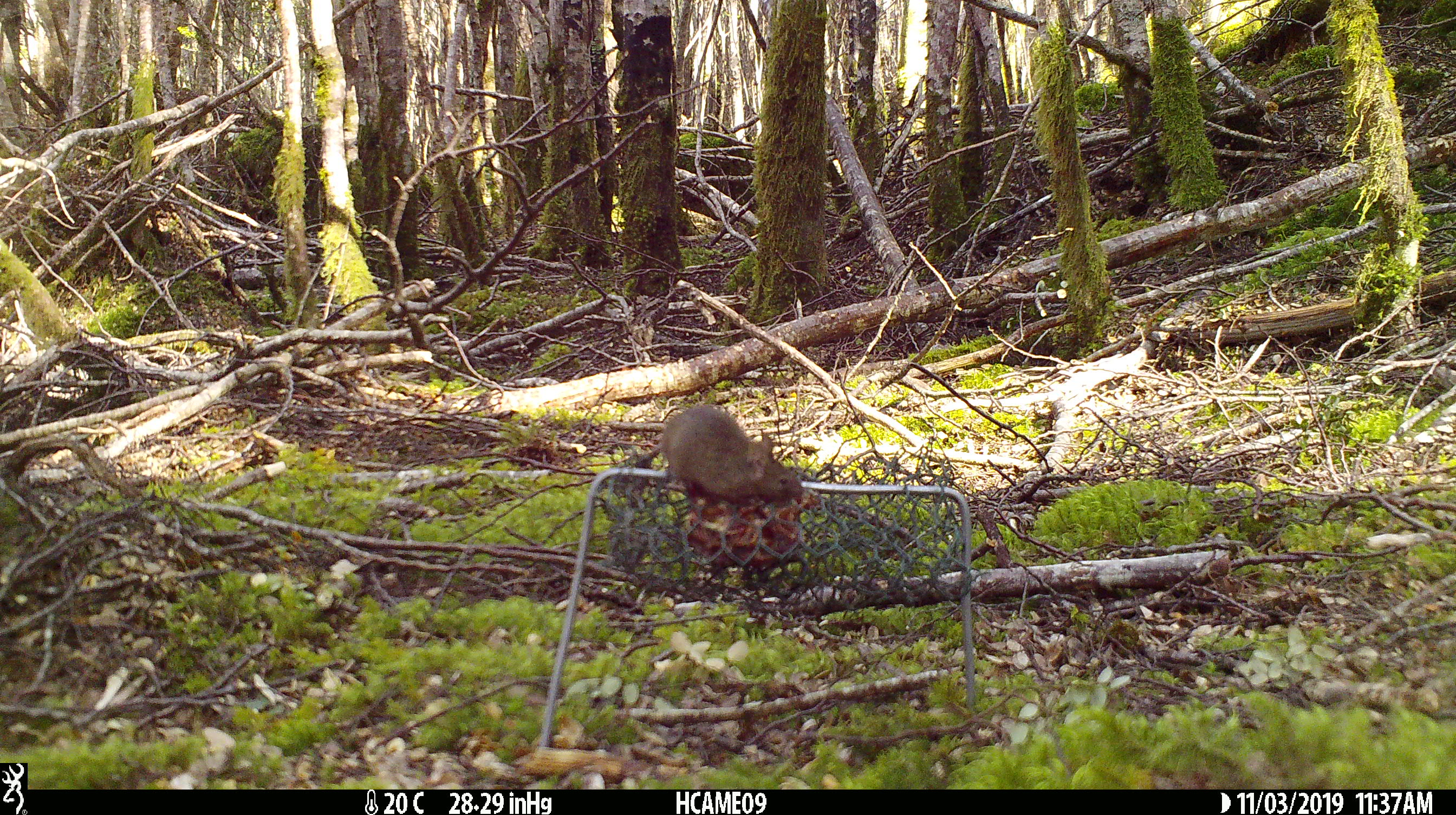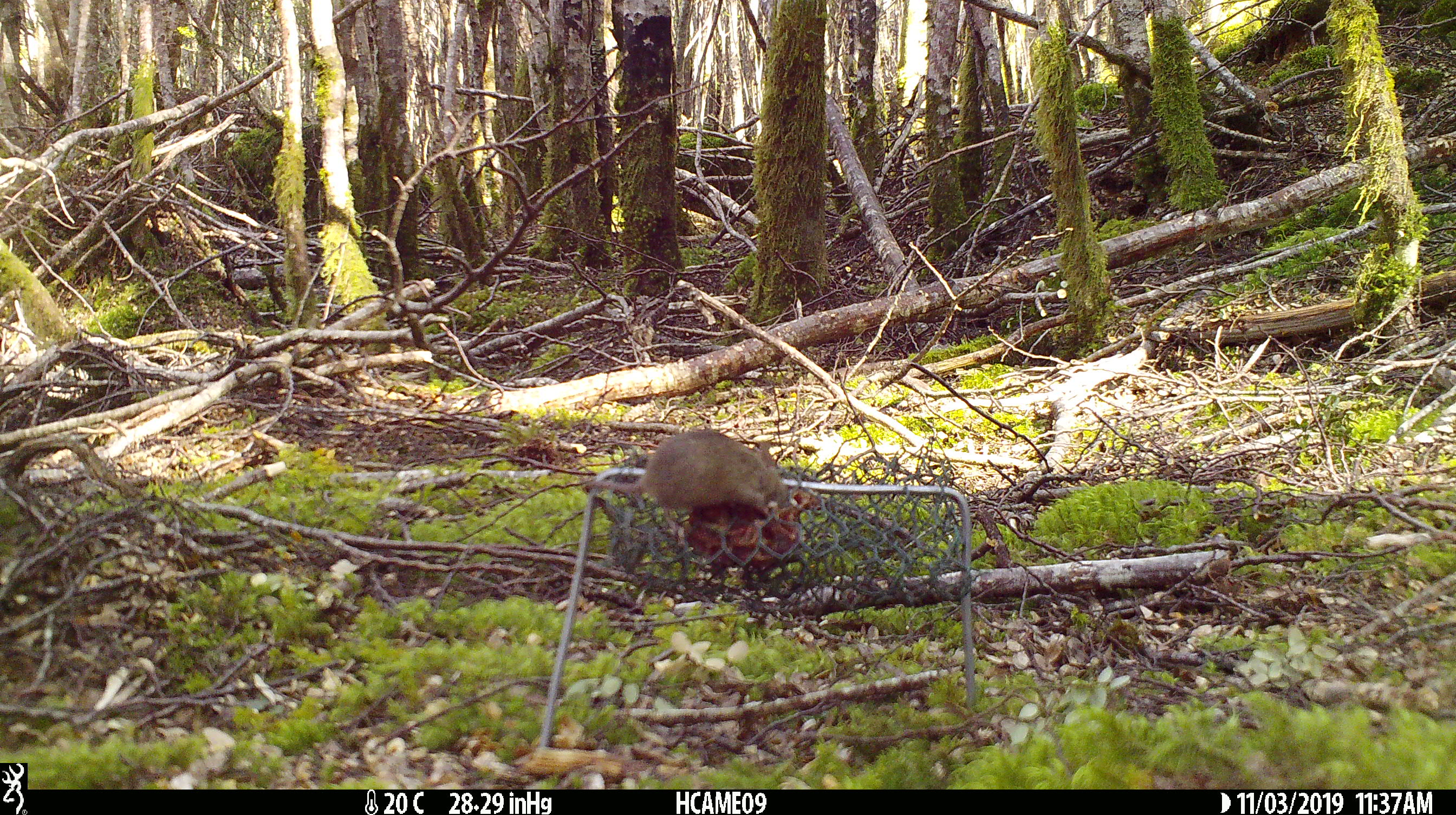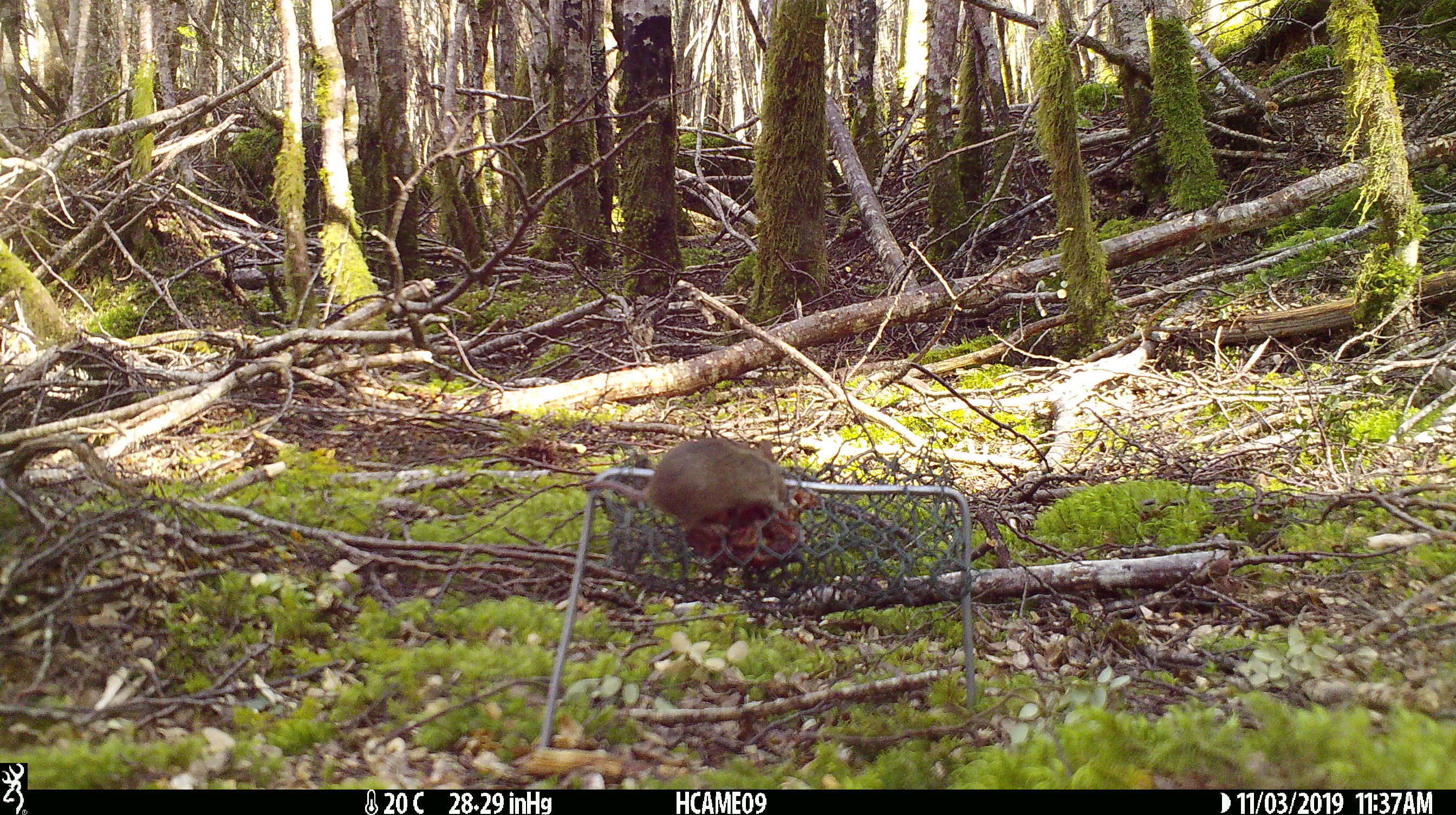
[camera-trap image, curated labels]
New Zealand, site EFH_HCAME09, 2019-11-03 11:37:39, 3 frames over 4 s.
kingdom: Animalia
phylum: Chordata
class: Mammalia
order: Rodentia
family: Muridae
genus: Mus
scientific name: Mus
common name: mouse